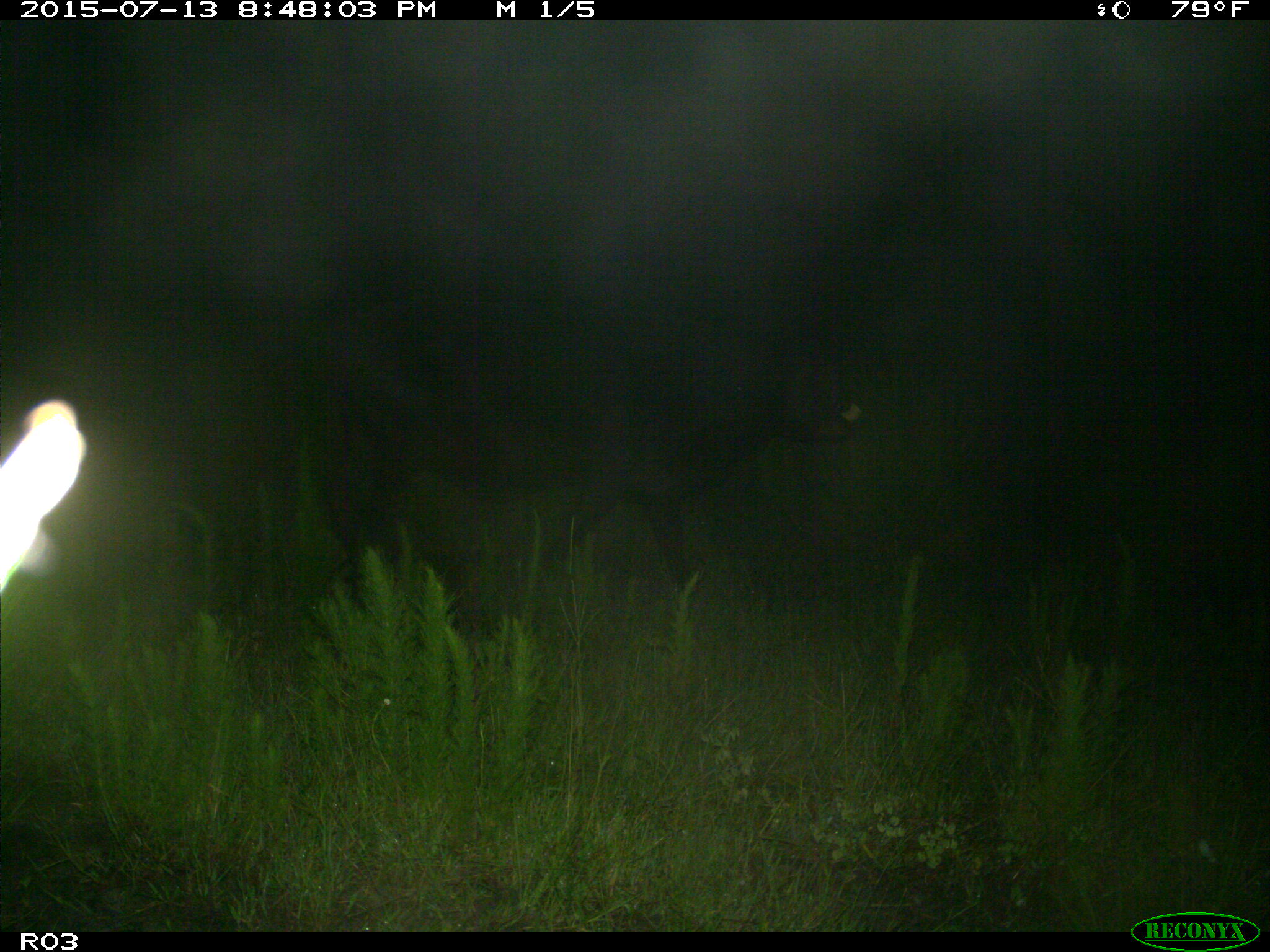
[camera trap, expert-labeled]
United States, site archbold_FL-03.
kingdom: Animalia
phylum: Chordata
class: Mammalia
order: Artiodactyla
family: Bovidae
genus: Bos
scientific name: Bos taurus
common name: domestic cow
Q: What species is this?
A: Bos taurus (domestic cow).